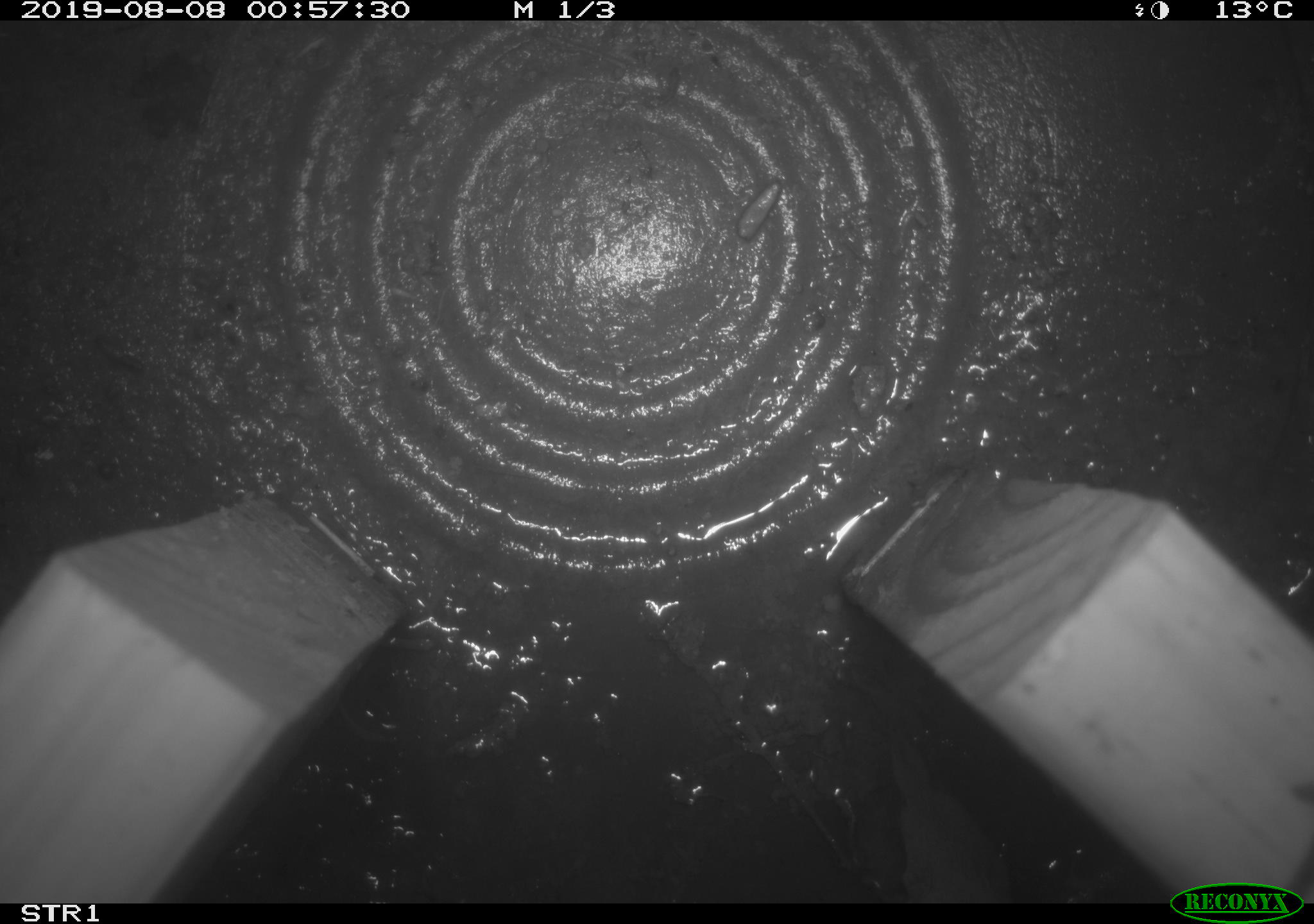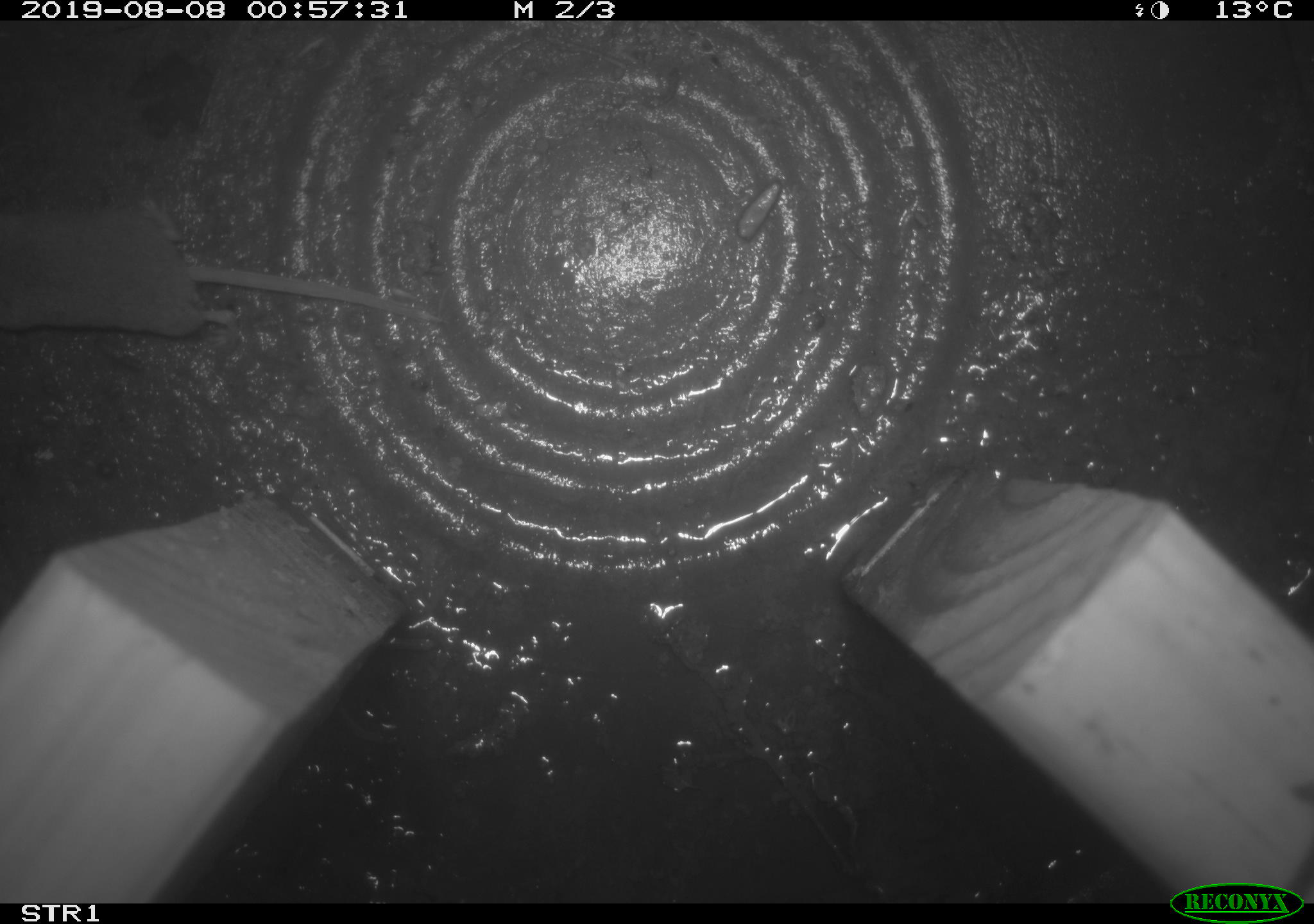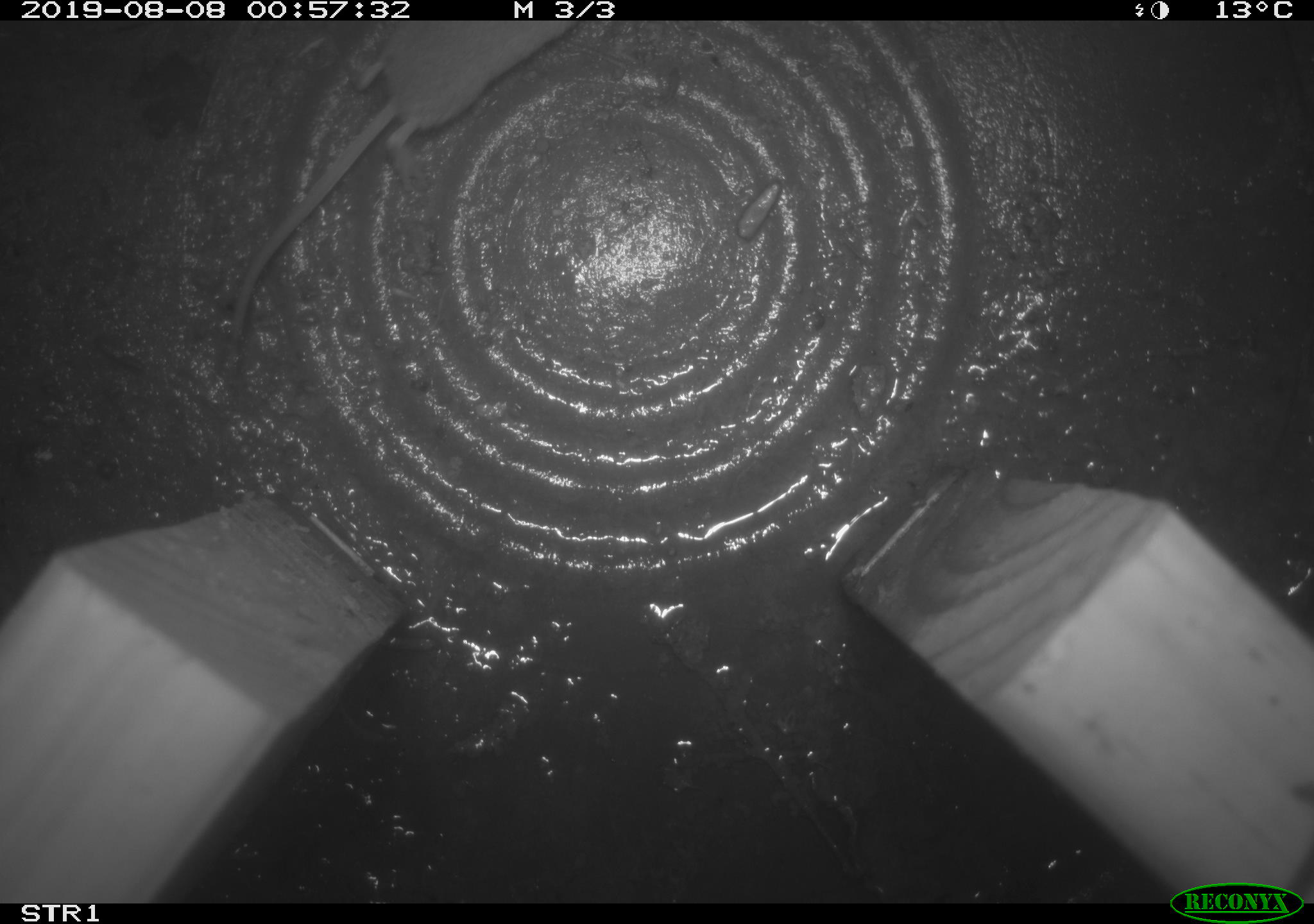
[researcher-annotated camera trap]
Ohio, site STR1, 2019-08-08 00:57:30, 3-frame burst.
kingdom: Animalia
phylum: Chordata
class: Mammalia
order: Eulipotyphla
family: Soricidae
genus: Sorex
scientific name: Sorex cinereus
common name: masked shrew